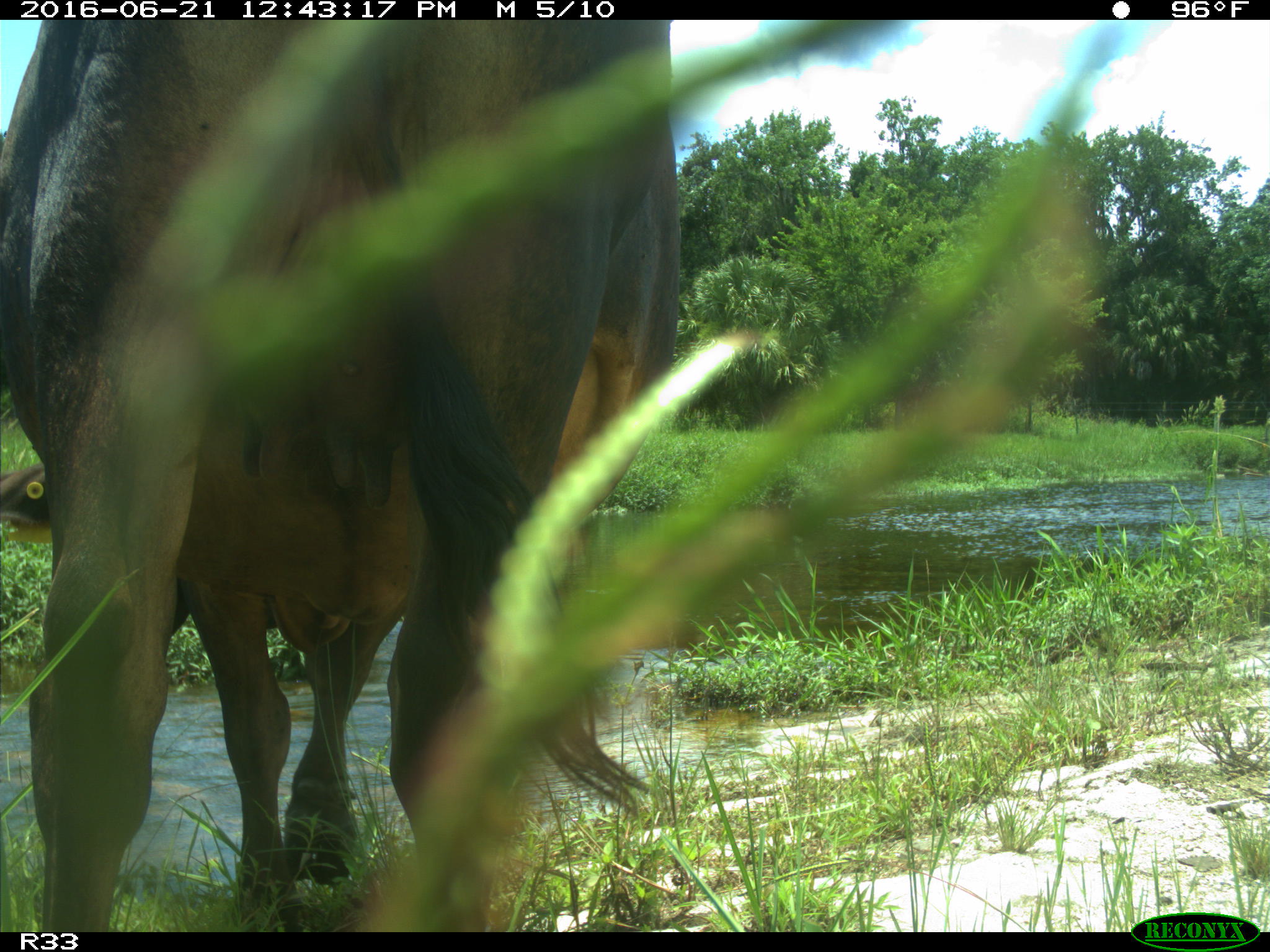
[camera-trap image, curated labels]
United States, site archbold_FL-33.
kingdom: Animalia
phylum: Chordata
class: Mammalia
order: Artiodactyla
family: Bovidae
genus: Bos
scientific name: Bos taurus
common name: domestic cow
Bos taurus (domestic cow).